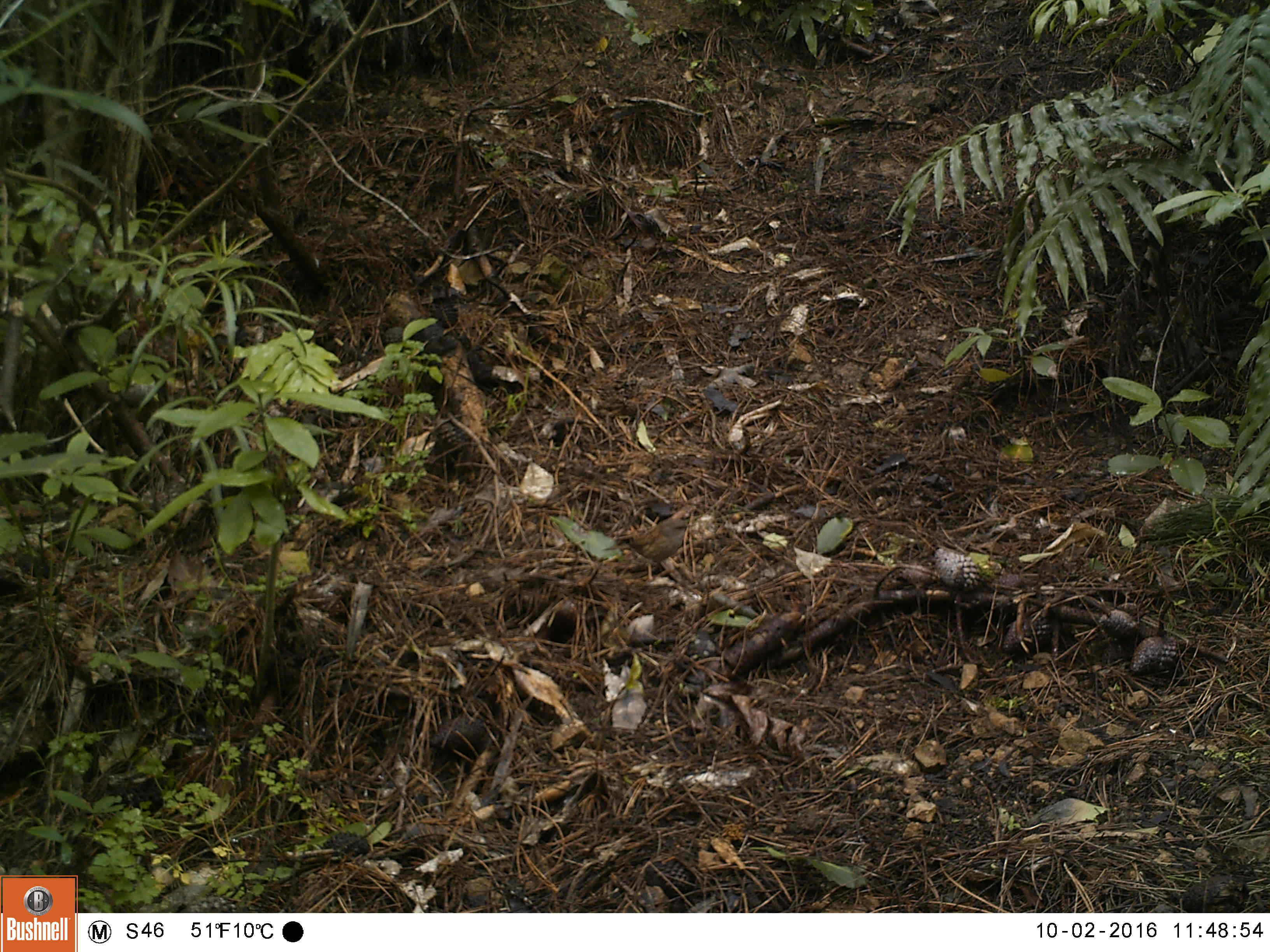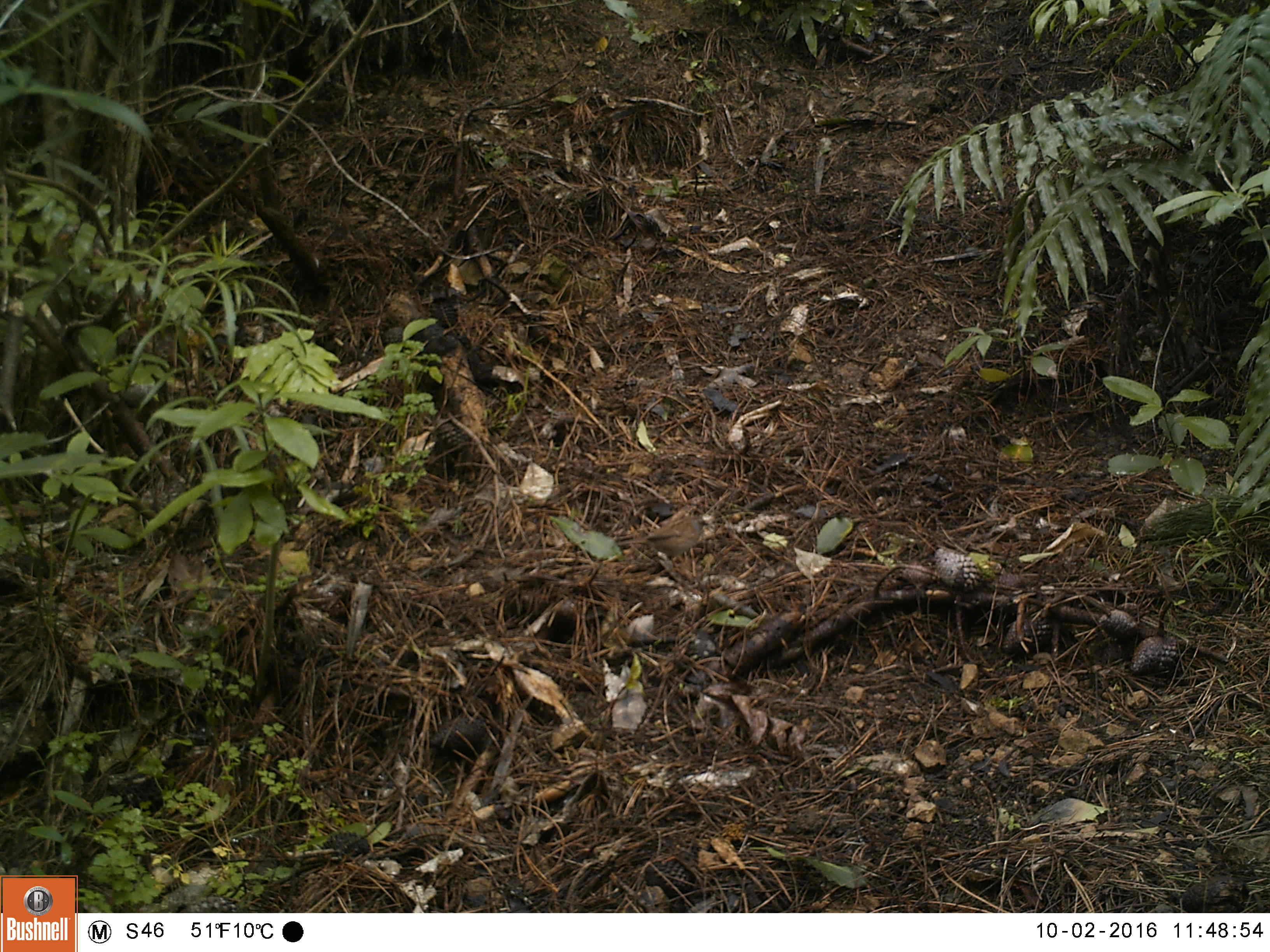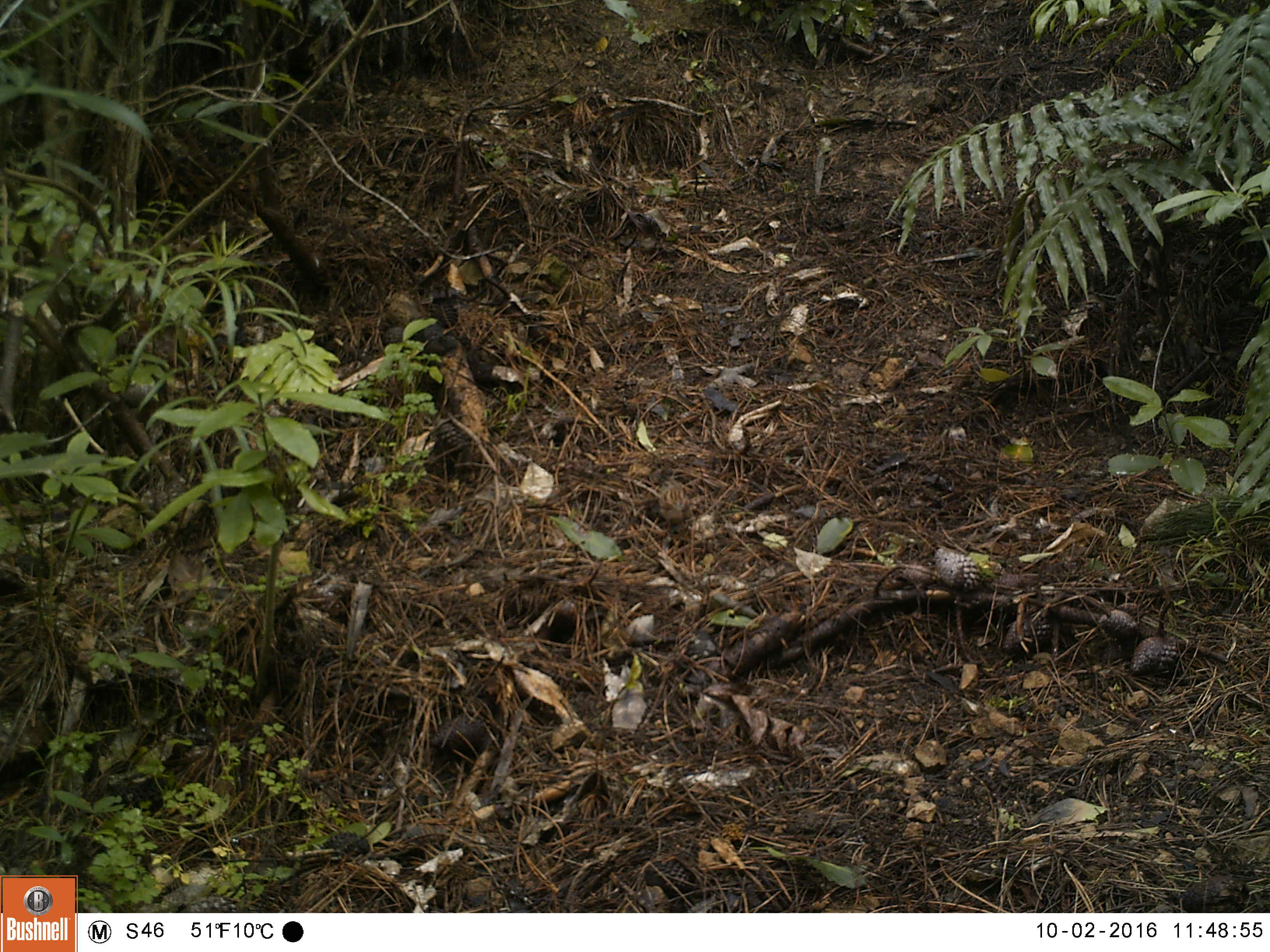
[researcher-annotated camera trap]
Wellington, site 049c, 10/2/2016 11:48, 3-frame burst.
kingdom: Animalia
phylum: Chordata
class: Aves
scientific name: Aves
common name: bird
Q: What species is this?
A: Bird (Aves).